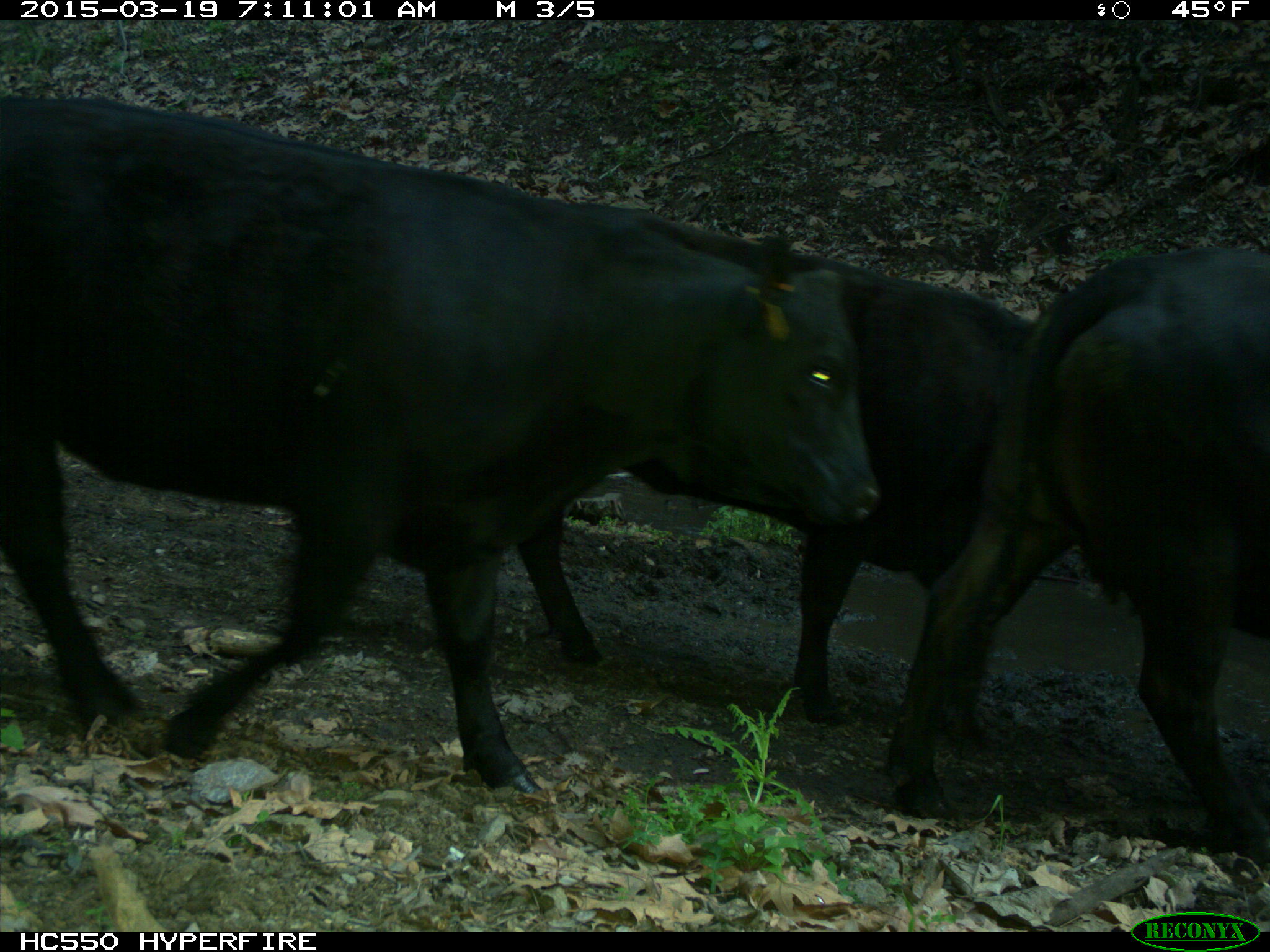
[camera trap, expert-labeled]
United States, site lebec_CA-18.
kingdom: Animalia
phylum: Chordata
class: Mammalia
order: Artiodactyla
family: Bovidae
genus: Bos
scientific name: Bos taurus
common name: domestic cow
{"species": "Bos taurus (domestic cow)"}